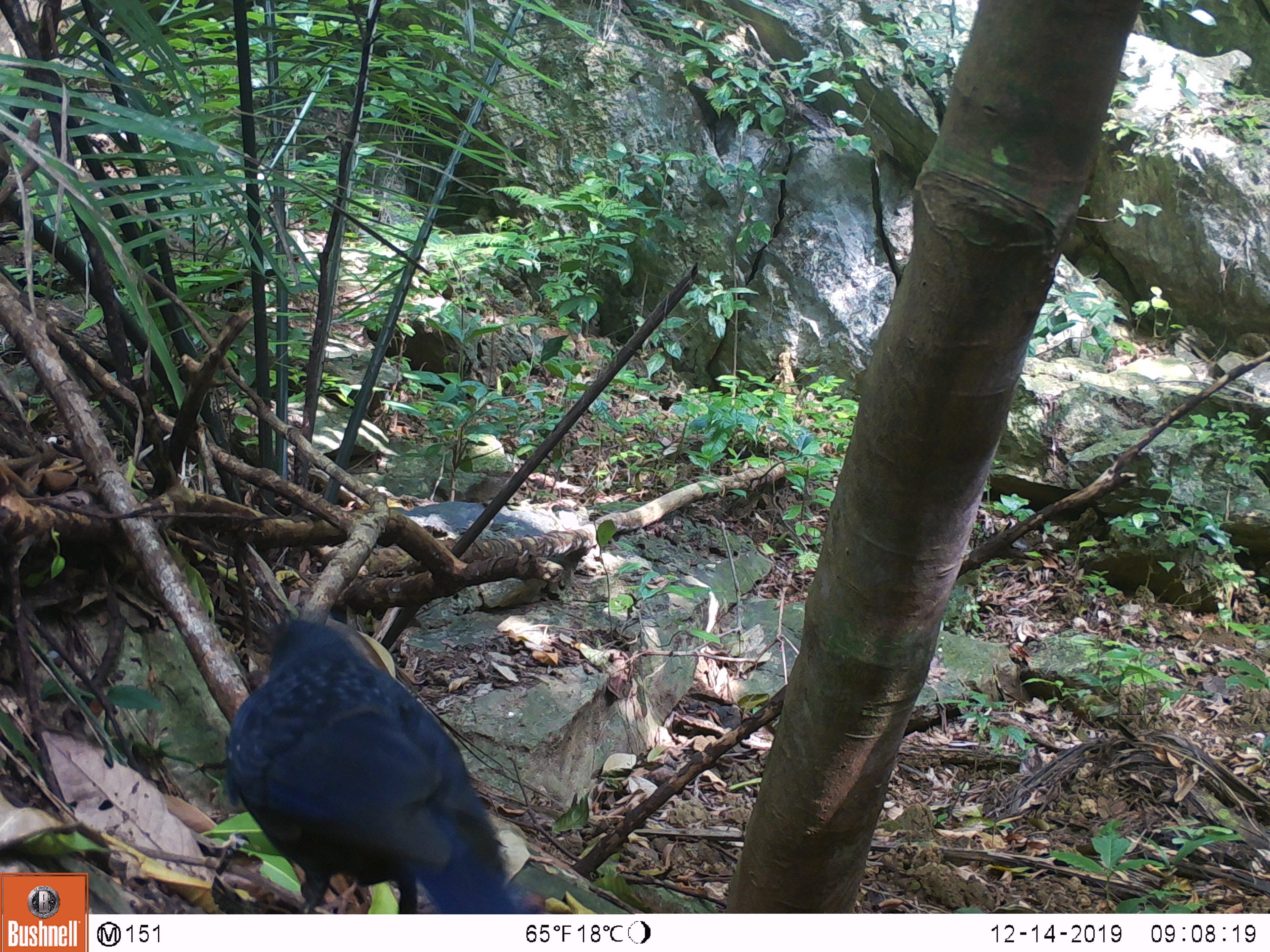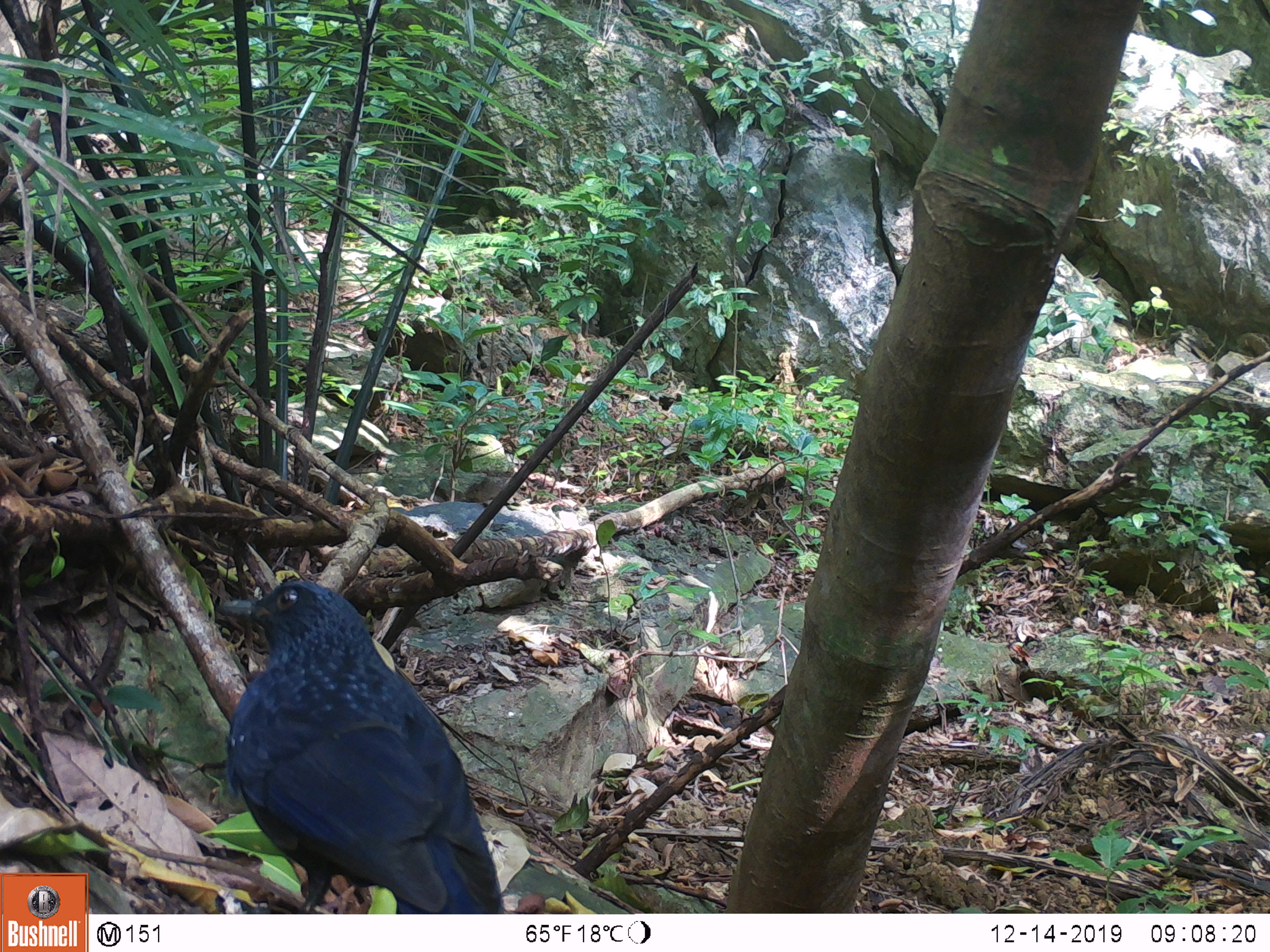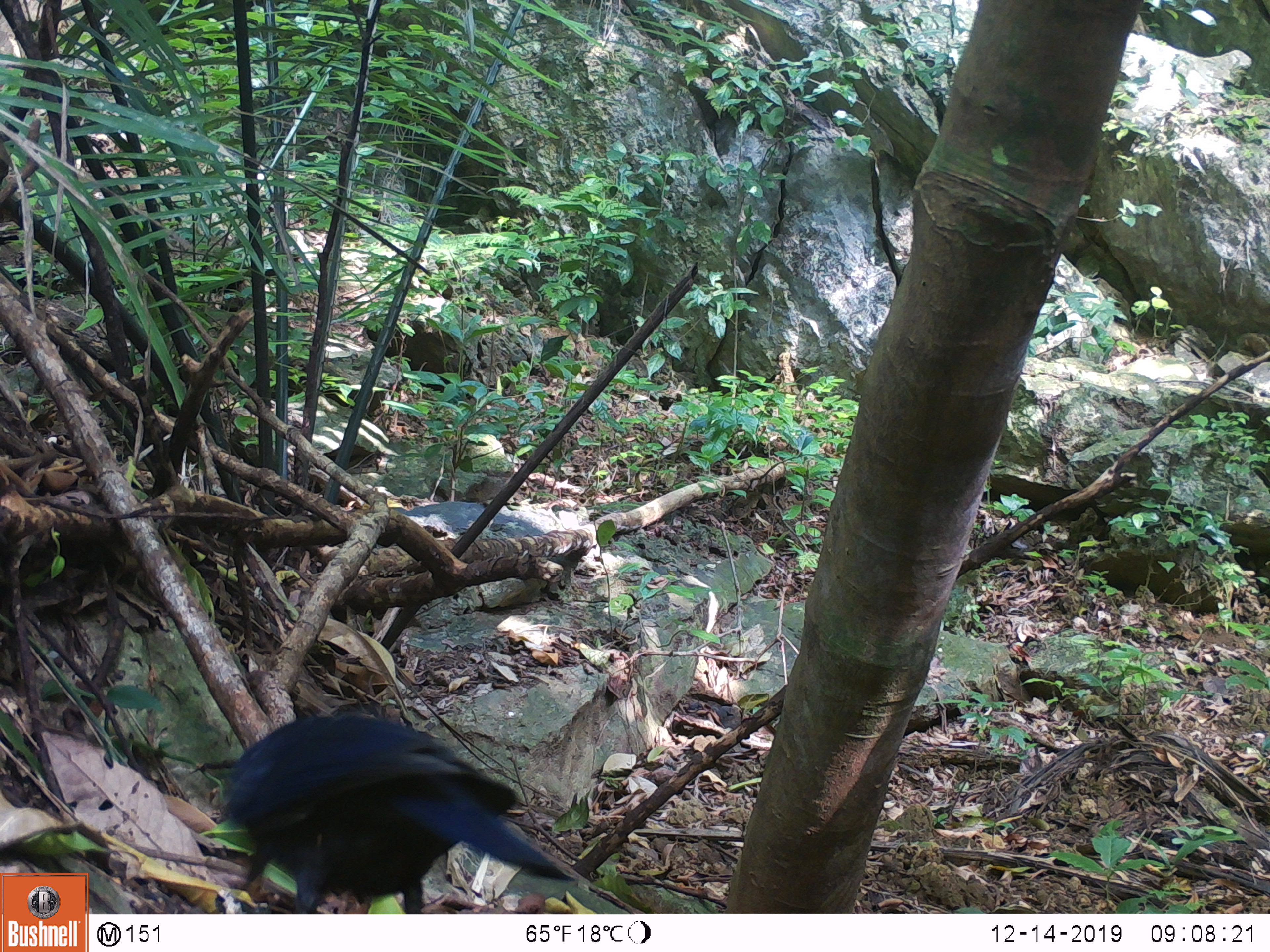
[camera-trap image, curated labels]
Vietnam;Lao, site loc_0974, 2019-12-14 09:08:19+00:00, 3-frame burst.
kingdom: Animalia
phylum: Chordata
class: Aves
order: Passeriformes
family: Muscicapidae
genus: Myophonus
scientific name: Myophonus caeruleus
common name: blue whistling thrush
Blue whistling thrush (Myophonus caeruleus). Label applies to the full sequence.